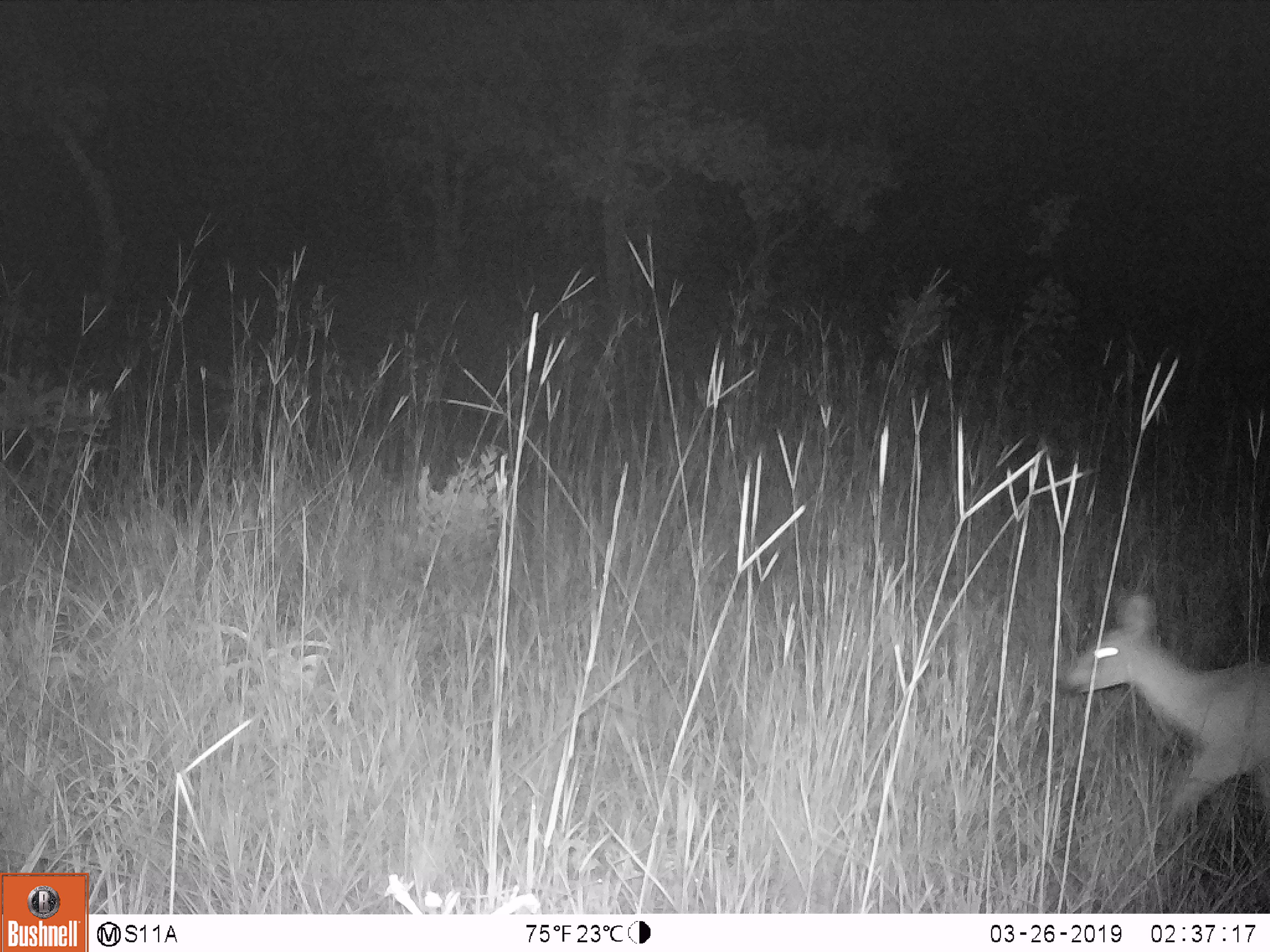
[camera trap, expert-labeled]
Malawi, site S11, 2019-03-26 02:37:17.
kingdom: Animalia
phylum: Chordata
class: Mammalia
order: Artiodactyla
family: Bovidae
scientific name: Antilopinae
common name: small antelope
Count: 1.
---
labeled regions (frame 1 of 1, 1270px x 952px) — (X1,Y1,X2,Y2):
small antelope: (1040,575,1268,879)